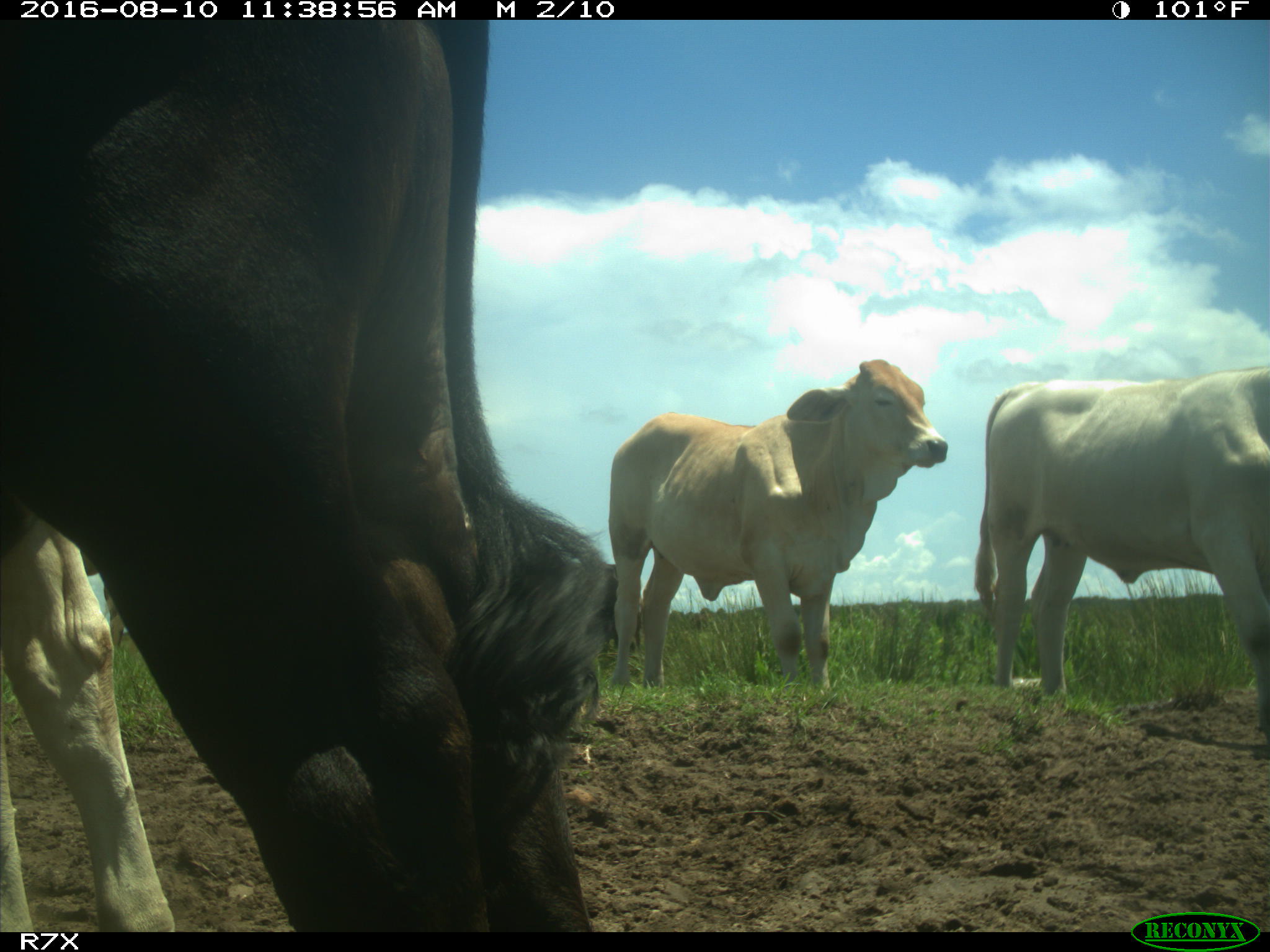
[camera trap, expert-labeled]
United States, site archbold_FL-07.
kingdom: Animalia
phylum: Chordata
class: Mammalia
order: Artiodactyla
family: Bovidae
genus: Bos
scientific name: Bos taurus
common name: domestic cow